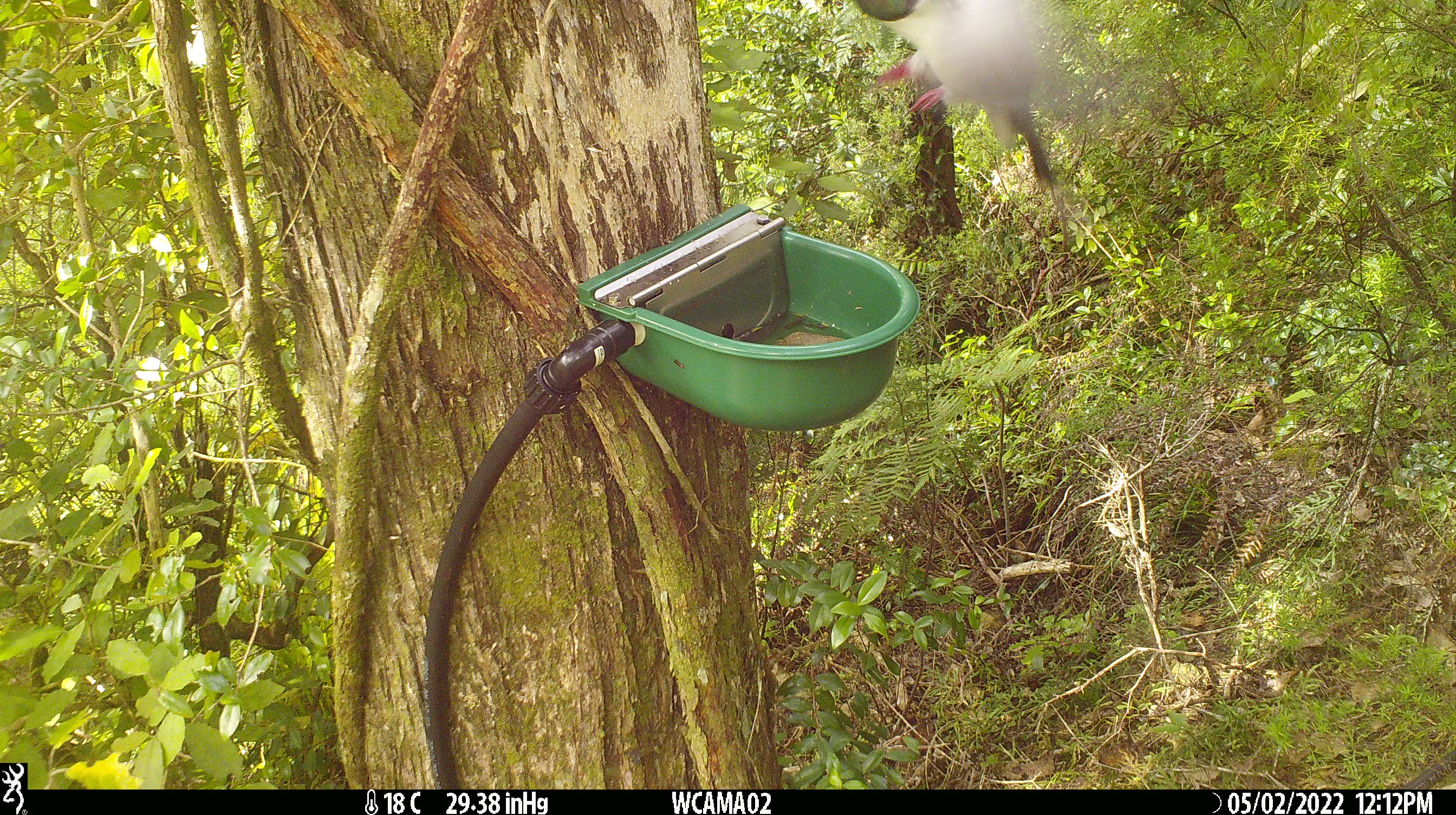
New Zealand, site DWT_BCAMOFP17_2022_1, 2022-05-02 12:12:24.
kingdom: Animalia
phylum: Chordata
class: Aves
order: Columbiformes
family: Columbidae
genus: Hemiphaga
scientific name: Hemiphaga novaeseelandiae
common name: new zealand pigeon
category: kereru